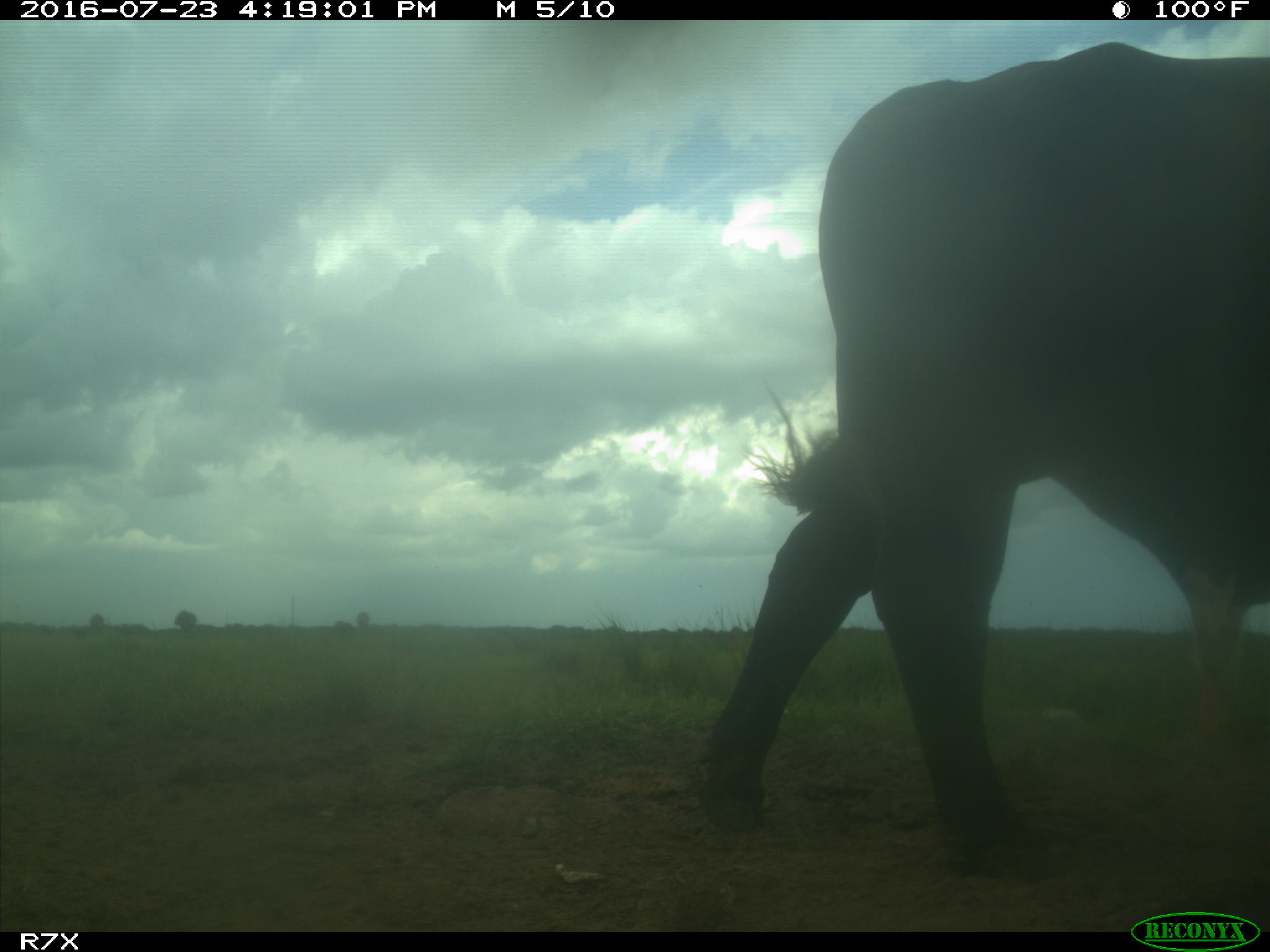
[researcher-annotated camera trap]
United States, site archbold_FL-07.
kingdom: Animalia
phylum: Chordata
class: Mammalia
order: Artiodactyla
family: Bovidae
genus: Bos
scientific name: Bos taurus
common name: domestic cow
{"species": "Bos taurus (domestic cow)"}